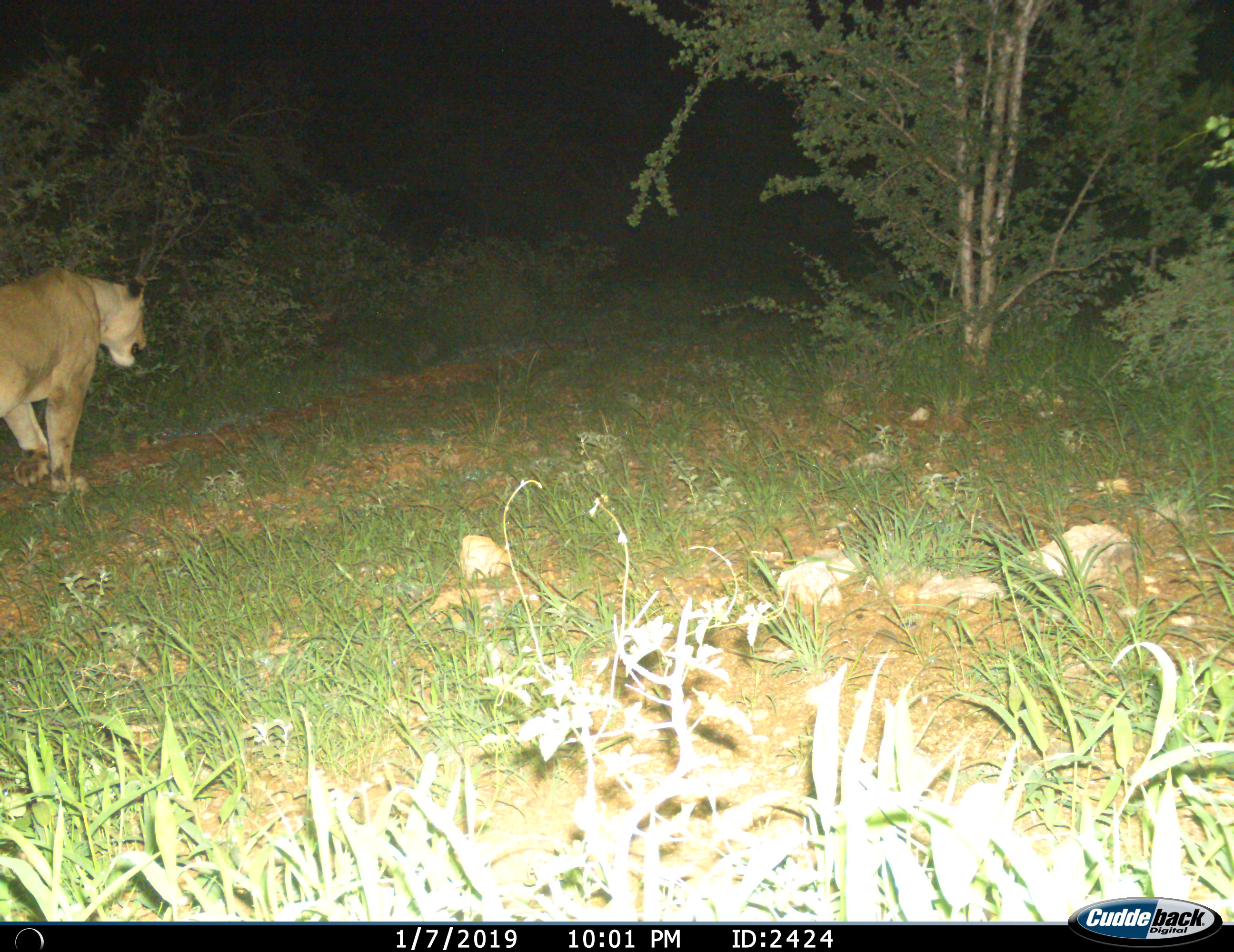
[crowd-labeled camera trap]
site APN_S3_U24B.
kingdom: Animalia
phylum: Chordata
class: Mammalia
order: Carnivora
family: Felidae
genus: Panthera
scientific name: Panthera leo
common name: lion female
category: lionfemale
Lionfemale (lion female) (Panthera leo), count 1. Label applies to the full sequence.